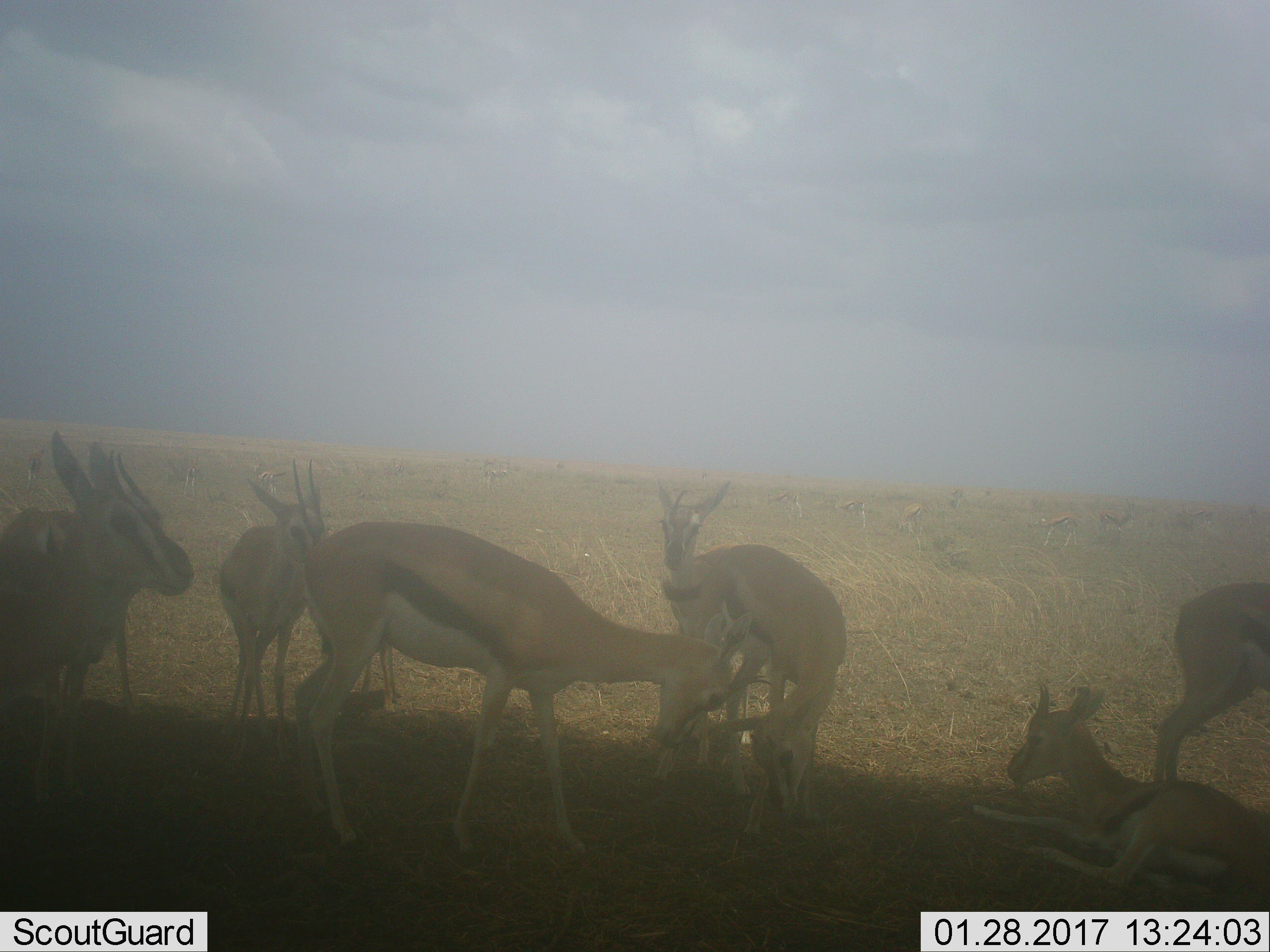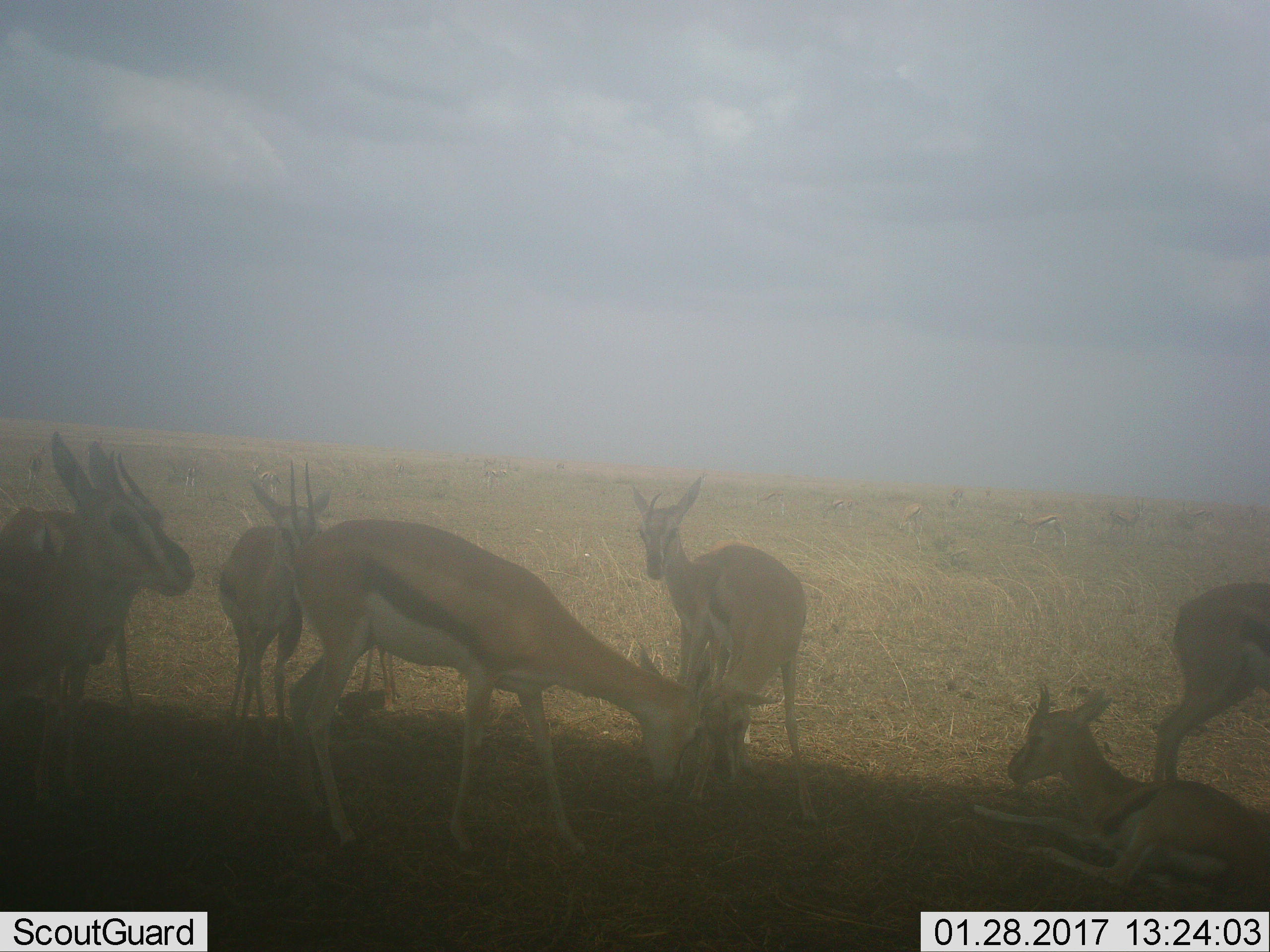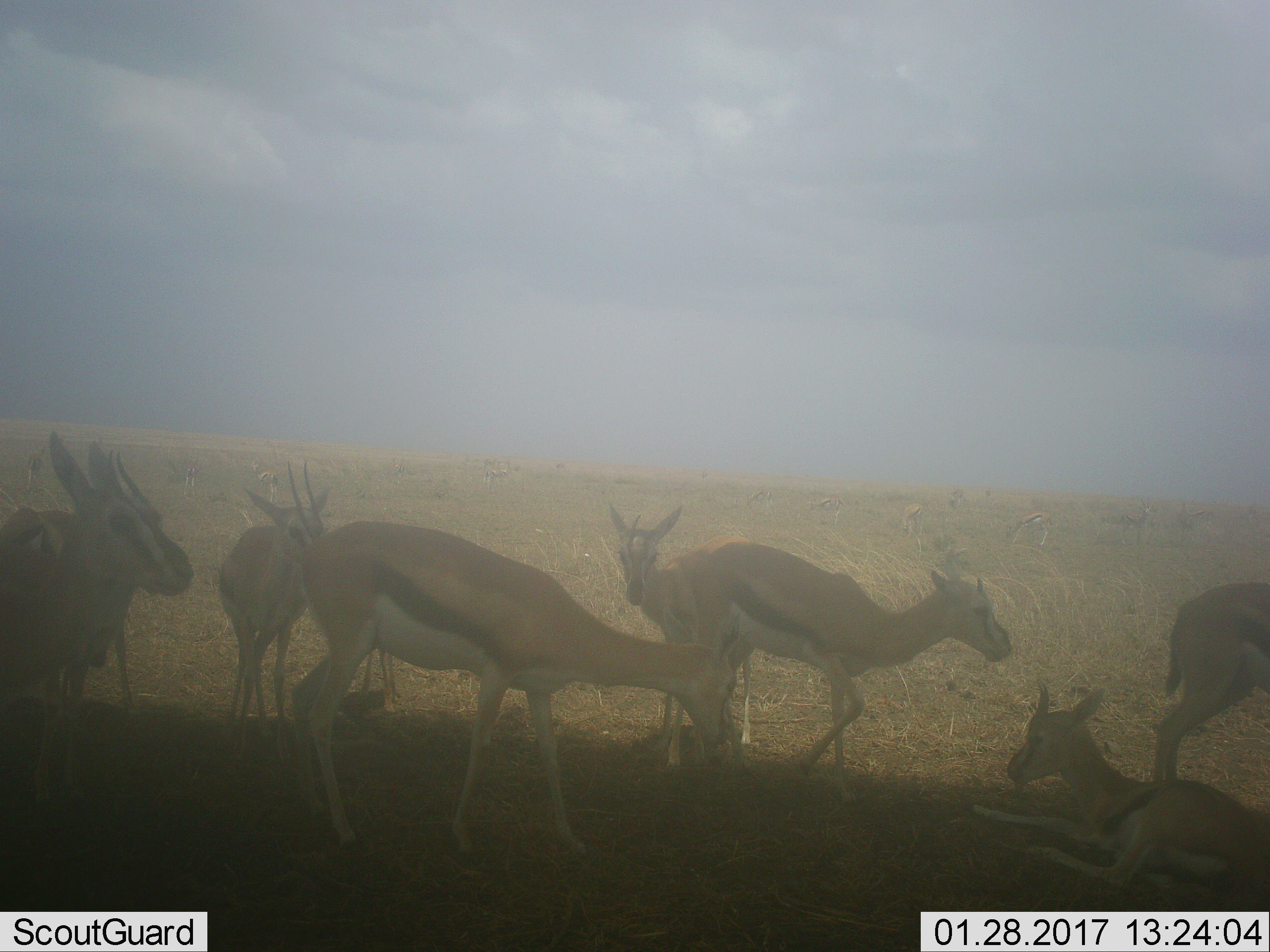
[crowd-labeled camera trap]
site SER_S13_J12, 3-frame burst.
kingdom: Animalia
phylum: Chordata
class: Mammalia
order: Artiodactyla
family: Bovidae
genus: Eudorcas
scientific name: Eudorcas thomsonii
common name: thomson's gazelle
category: gazellethomsons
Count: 8.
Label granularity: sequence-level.